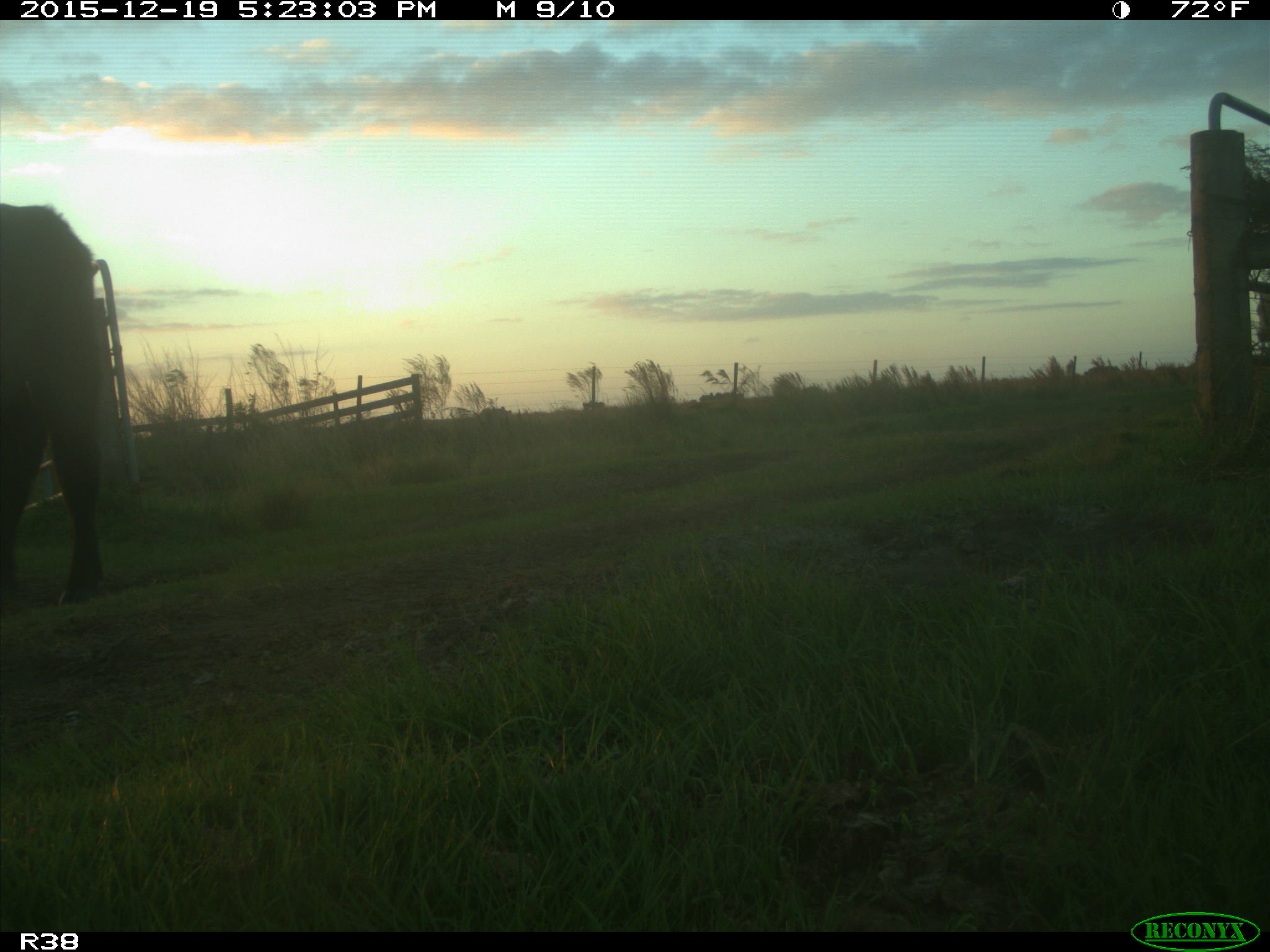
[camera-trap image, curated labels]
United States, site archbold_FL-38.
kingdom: Animalia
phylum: Chordata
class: Mammalia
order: Artiodactyla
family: Bovidae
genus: Bos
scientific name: Bos taurus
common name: domestic cow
Bos taurus (domestic cow).